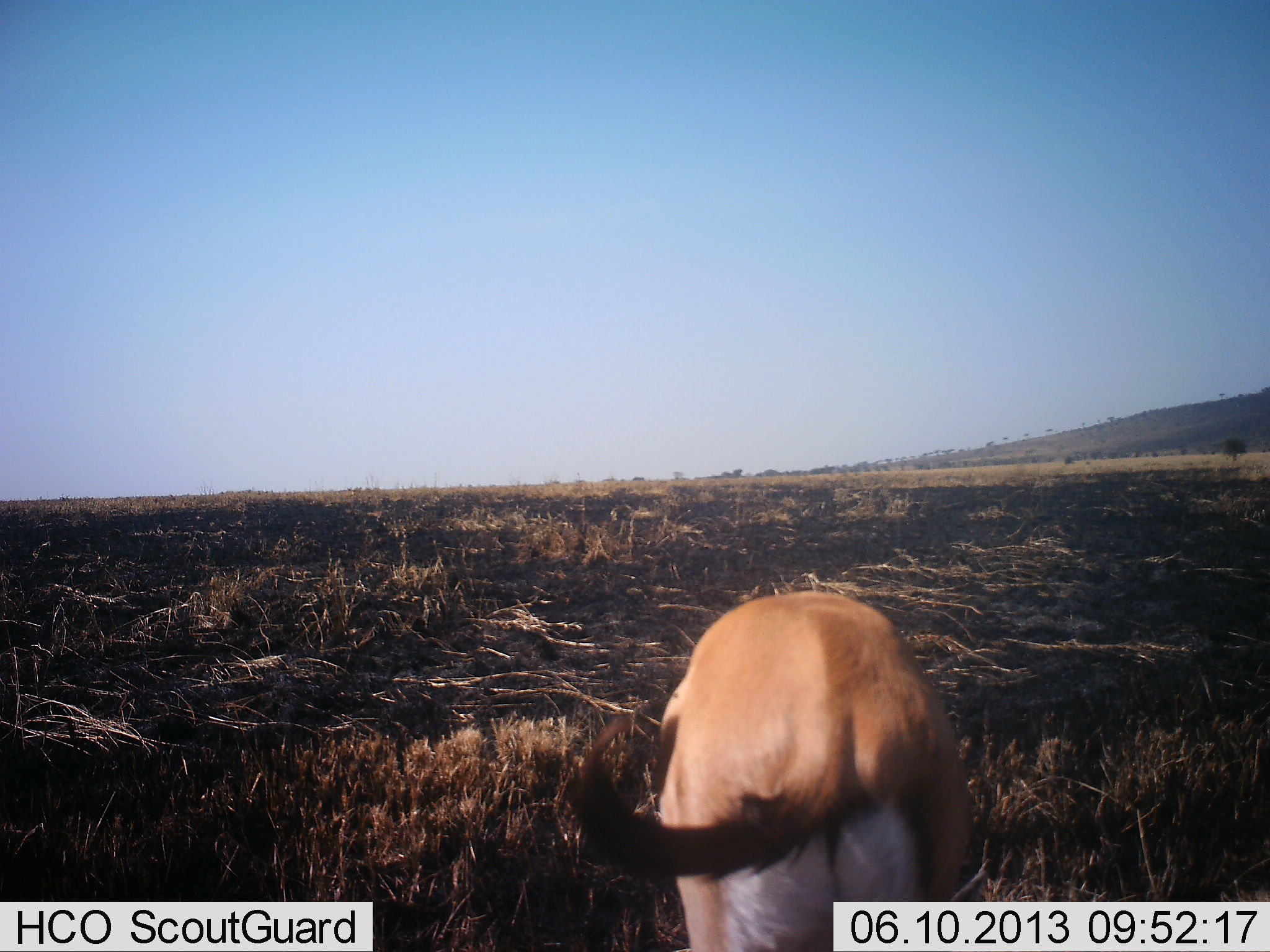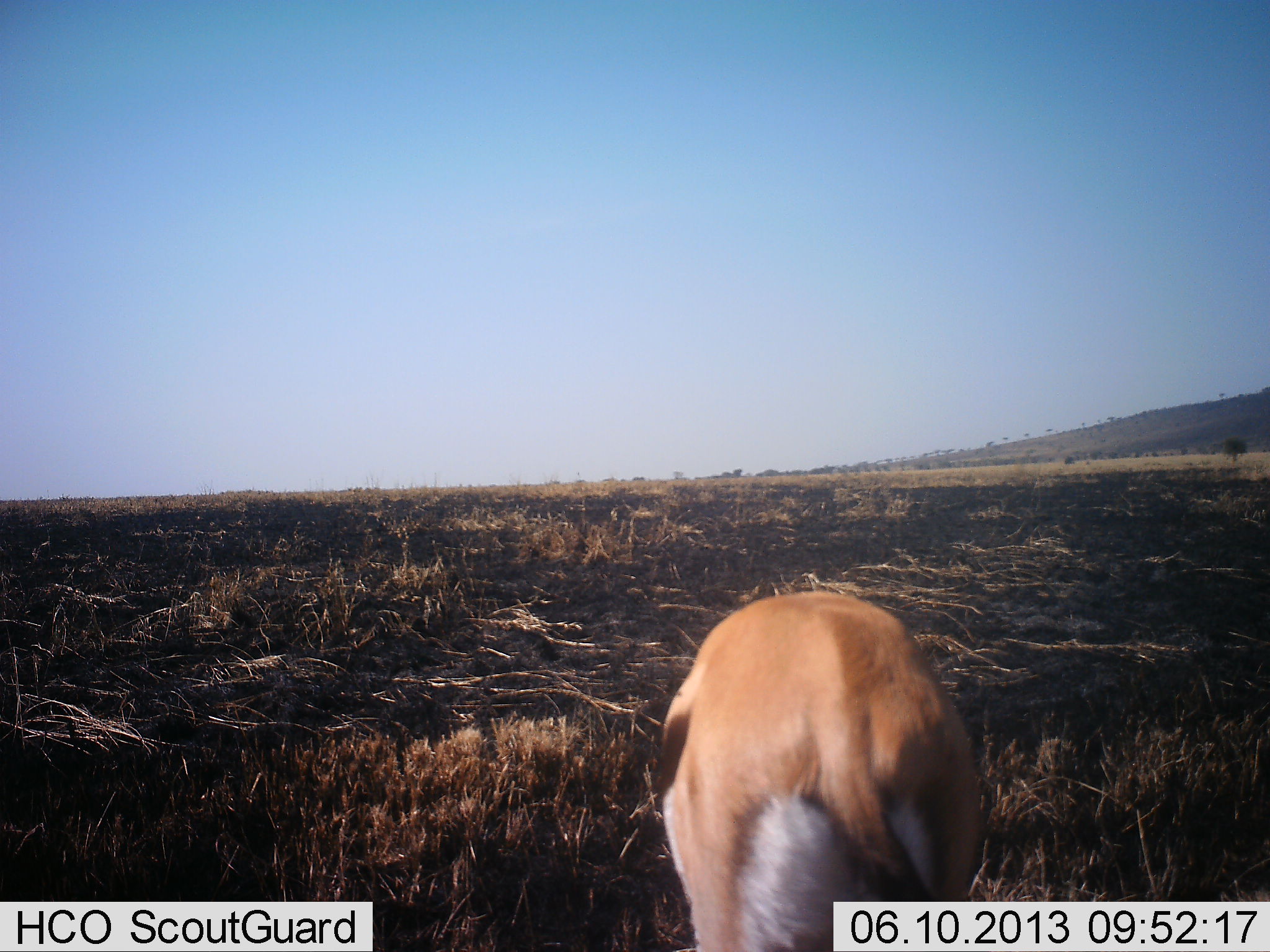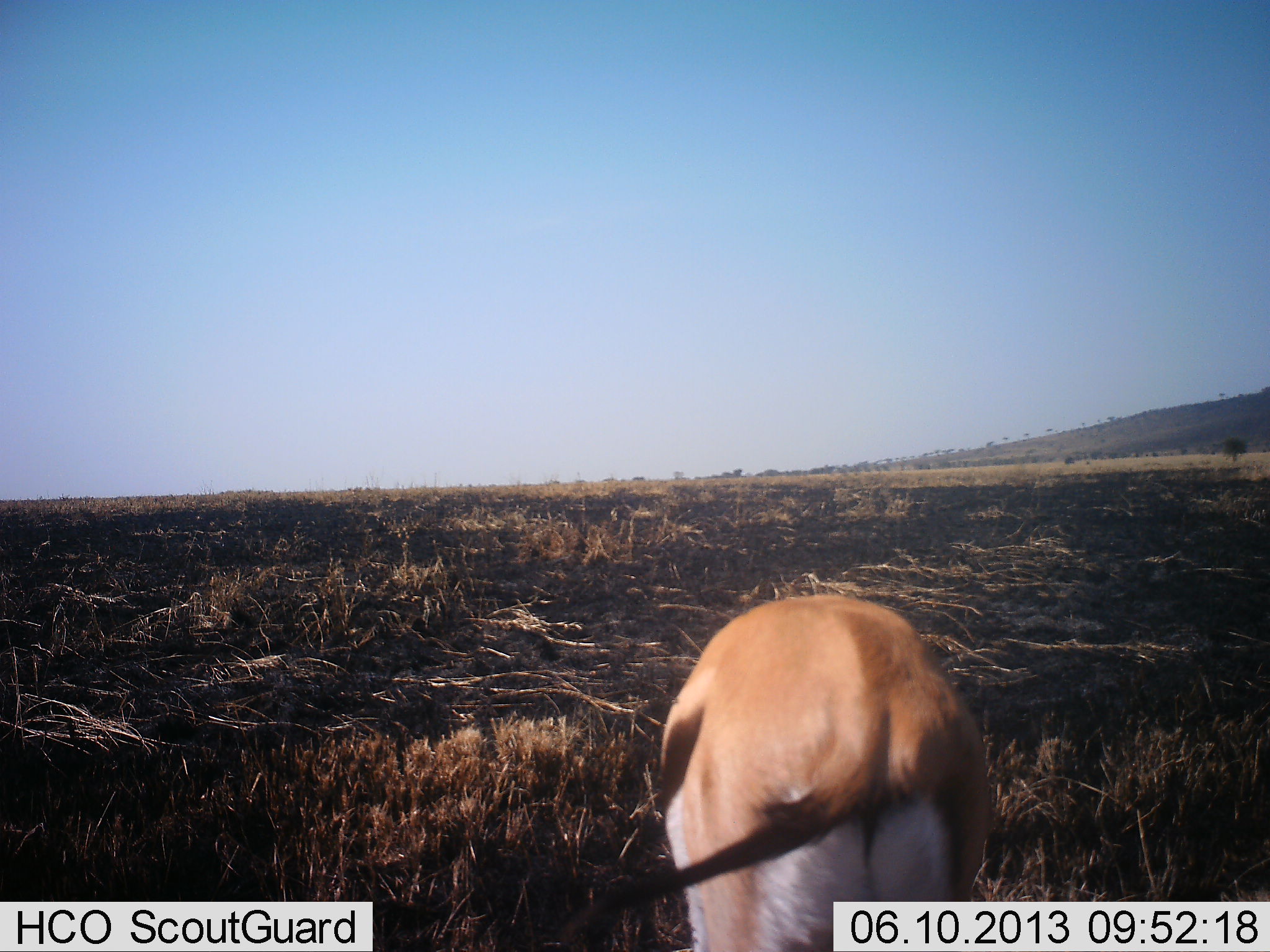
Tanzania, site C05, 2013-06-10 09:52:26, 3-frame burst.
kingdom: Animalia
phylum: Chordata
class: Mammalia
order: Artiodactyla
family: Bovidae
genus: Eudorcas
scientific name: Eudorcas thomsonii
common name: thomson's gazelle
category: gazellethomsons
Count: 1.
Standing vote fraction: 36%.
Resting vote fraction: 0%.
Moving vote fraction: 0%.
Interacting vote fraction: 0%.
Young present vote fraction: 0%.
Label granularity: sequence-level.